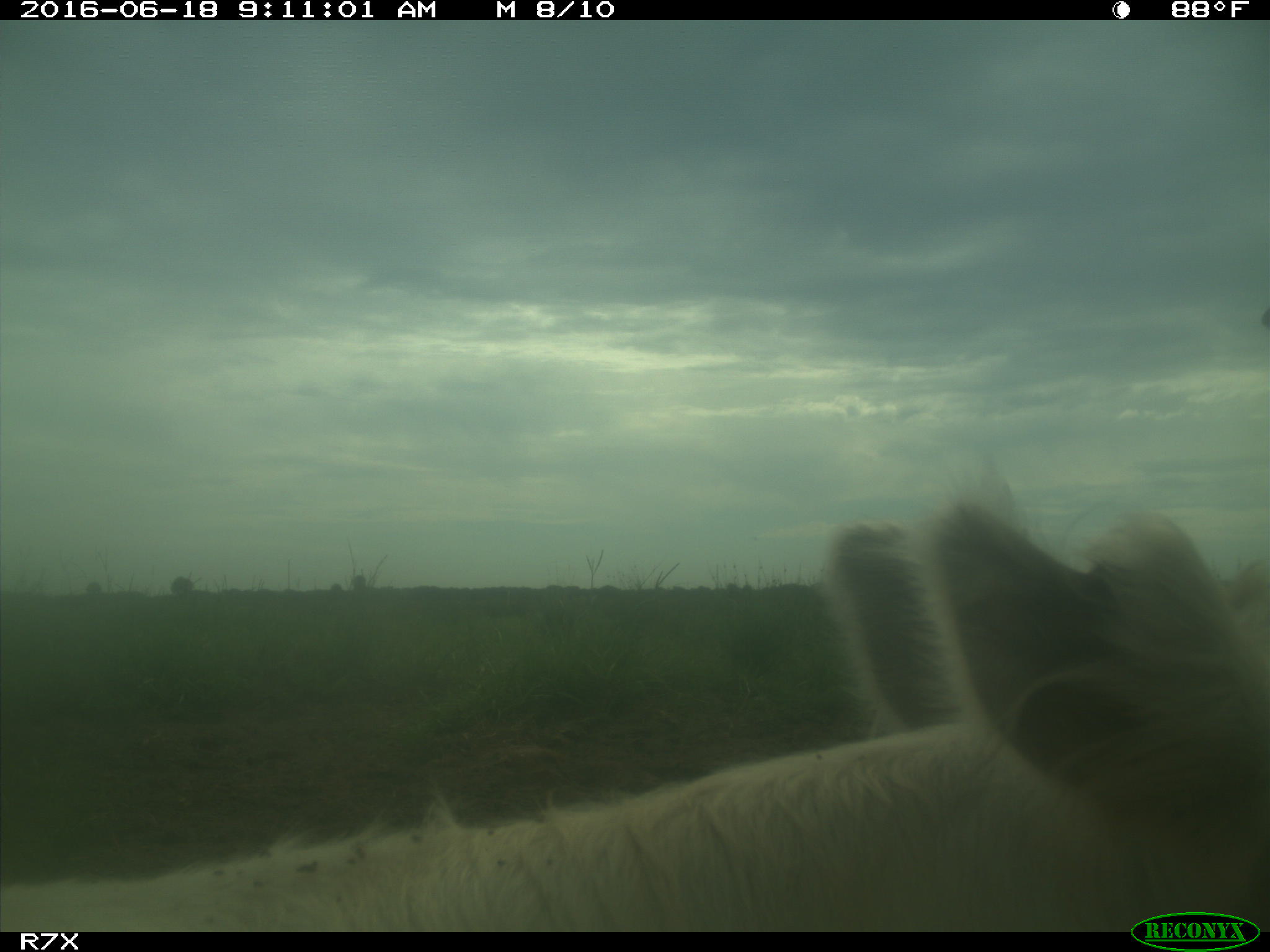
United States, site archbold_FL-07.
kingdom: Animalia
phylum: Chordata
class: Mammalia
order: Artiodactyla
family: Bovidae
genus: Bos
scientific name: Bos taurus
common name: domestic cow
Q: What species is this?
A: Bos taurus (domestic cow).